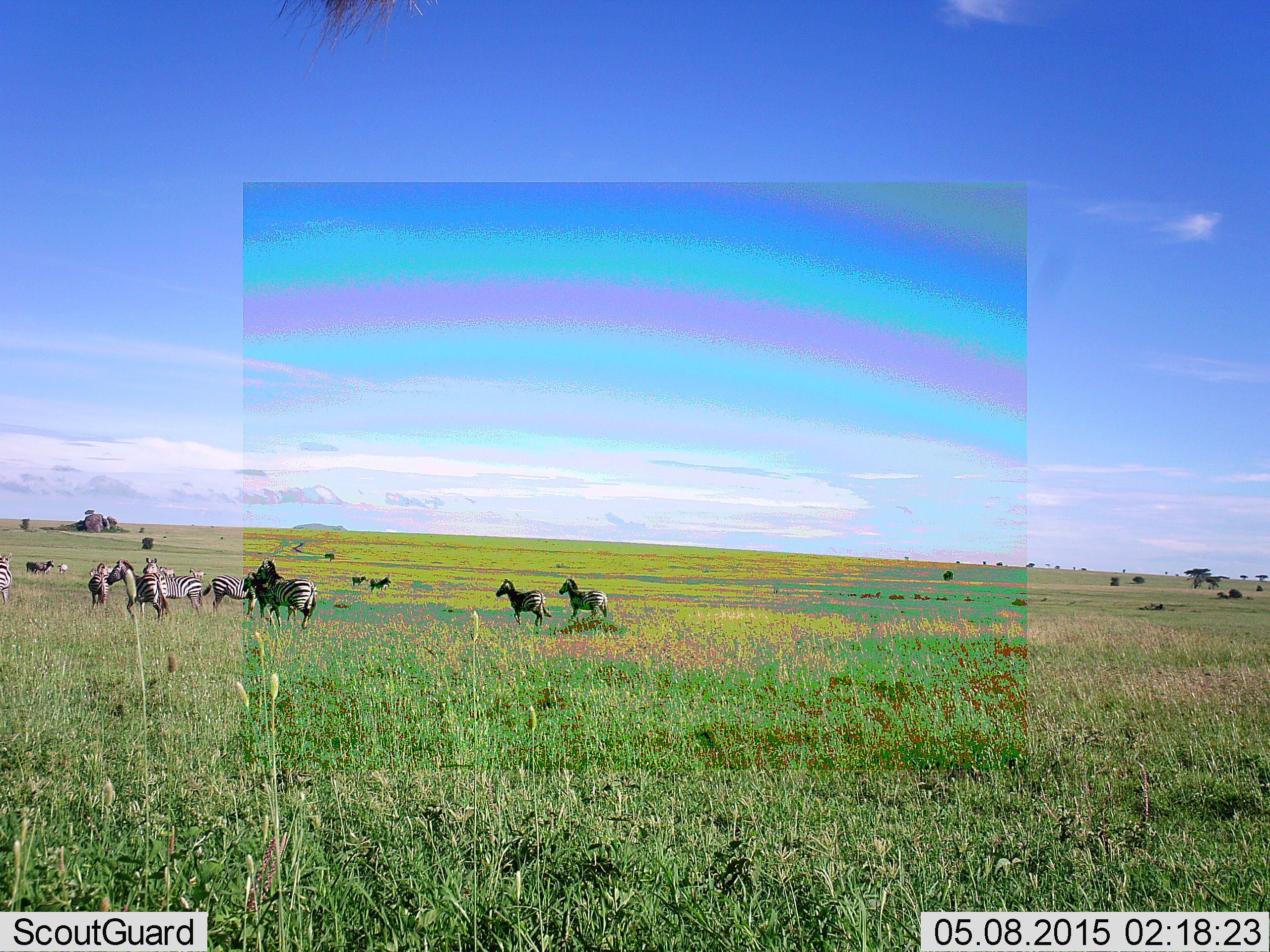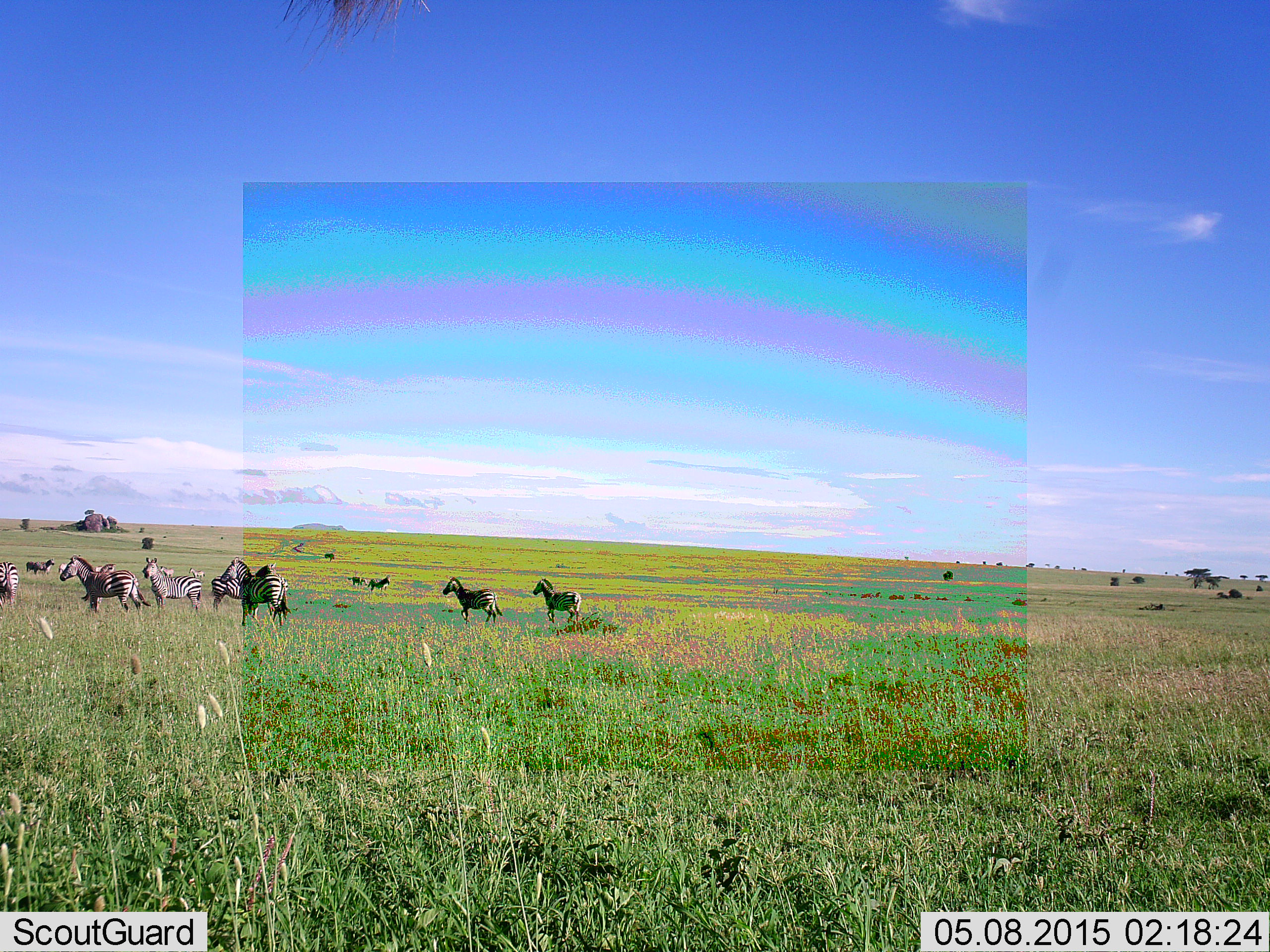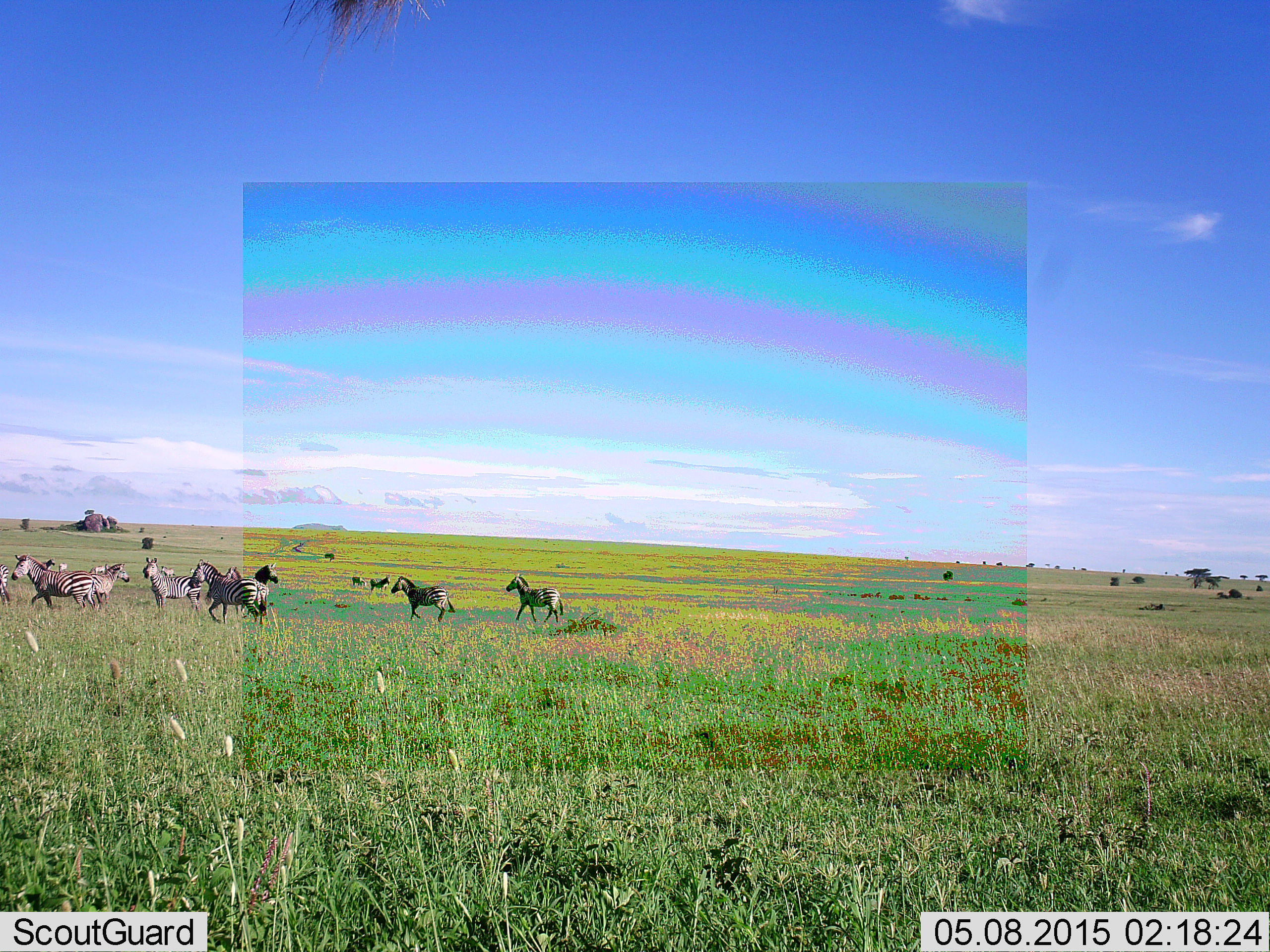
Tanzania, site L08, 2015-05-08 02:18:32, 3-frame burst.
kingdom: Animalia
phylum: Chordata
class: Mammalia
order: Perissodactyla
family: Equidae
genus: Equus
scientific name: Equus quagga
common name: plains zebra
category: zebra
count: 11-50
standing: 70%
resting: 0%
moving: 70%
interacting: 0%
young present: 0%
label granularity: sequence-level